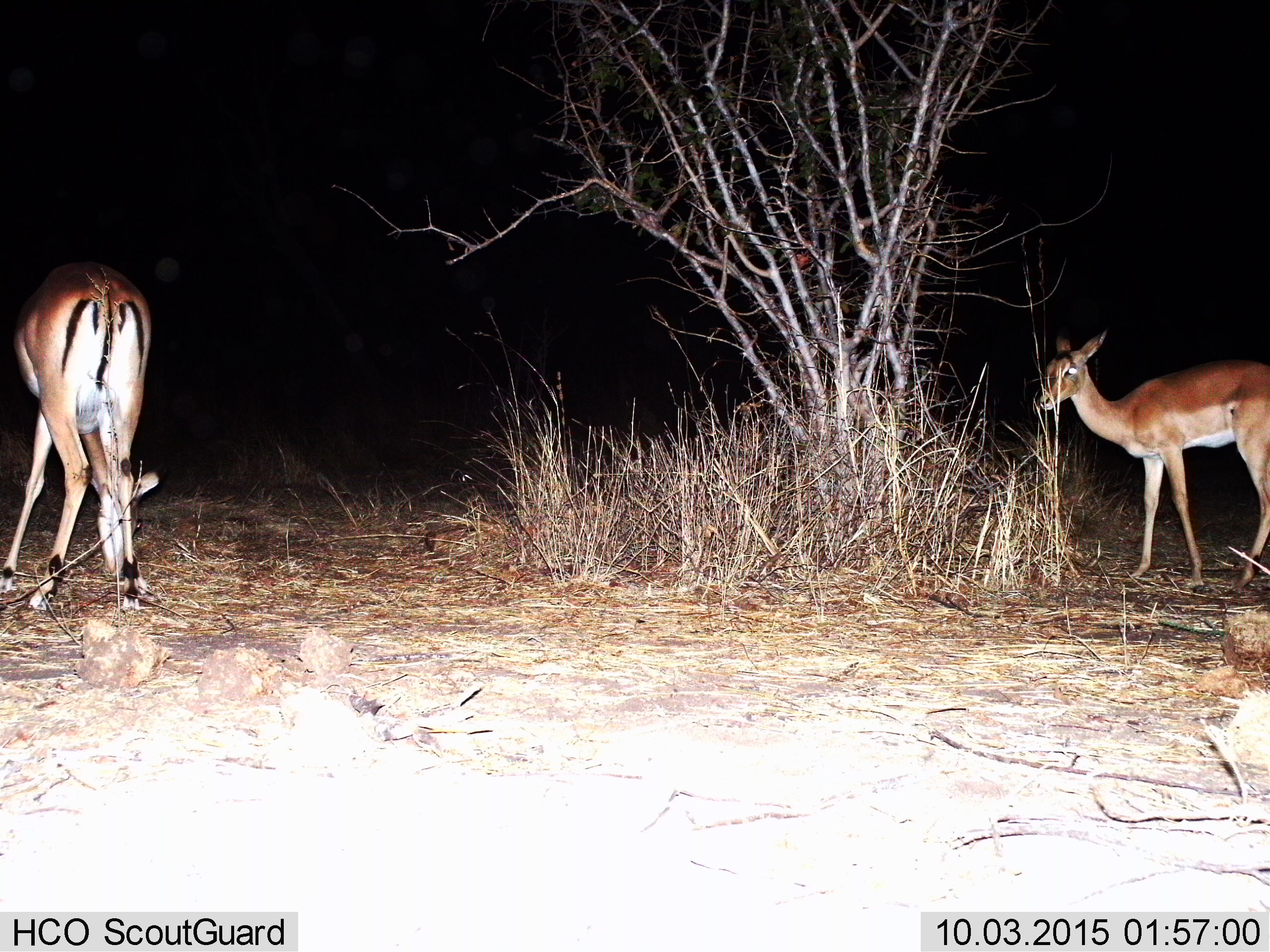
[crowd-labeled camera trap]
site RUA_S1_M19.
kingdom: Animalia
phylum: Chordata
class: Mammalia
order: Artiodactyla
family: Bovidae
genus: Aepyceros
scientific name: Aepyceros melampus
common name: impala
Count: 2.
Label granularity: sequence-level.